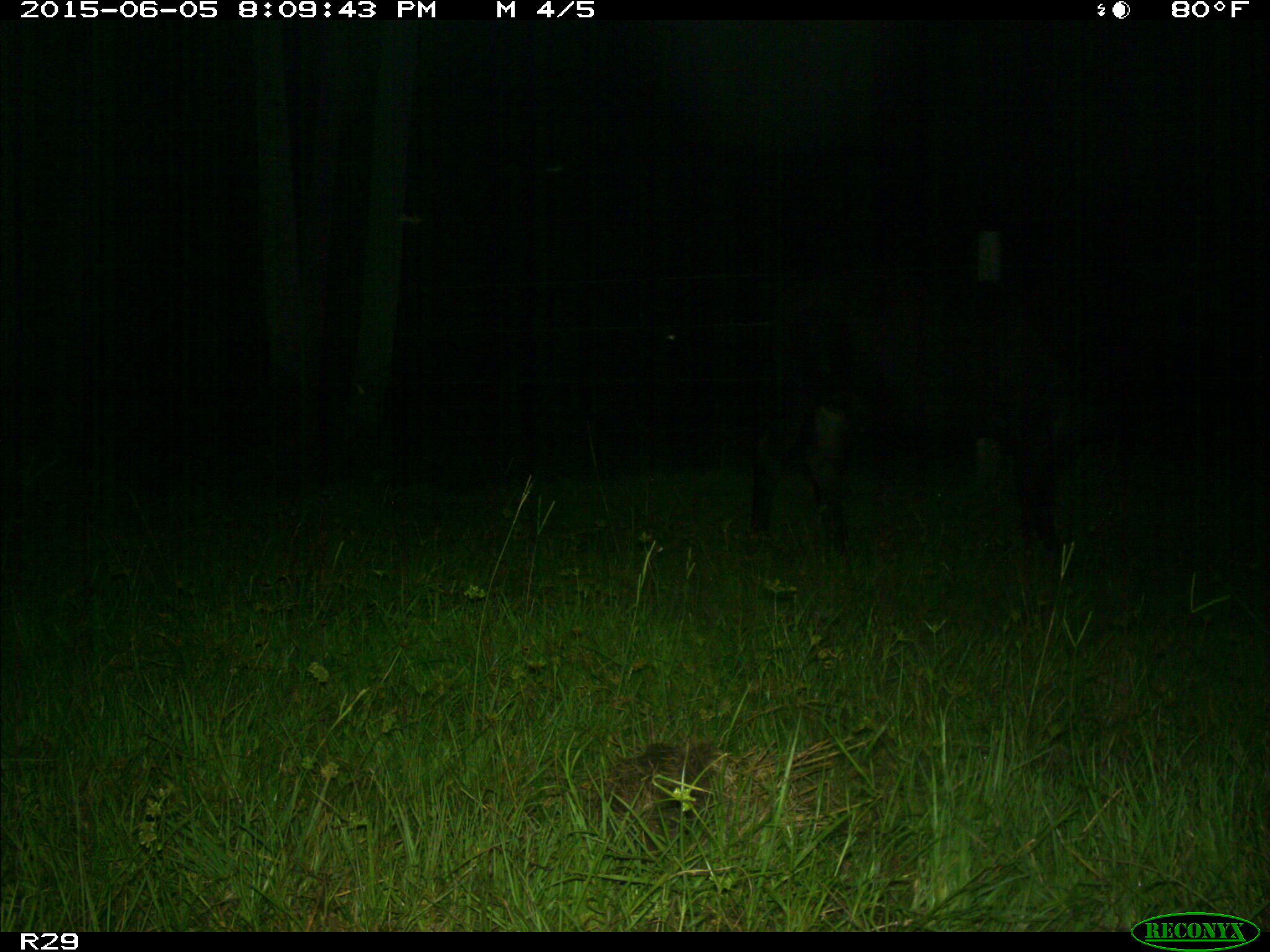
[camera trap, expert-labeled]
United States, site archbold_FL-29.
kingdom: Animalia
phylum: Chordata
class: Mammalia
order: Artiodactyla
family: Bovidae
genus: Bos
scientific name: Bos taurus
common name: domestic cow